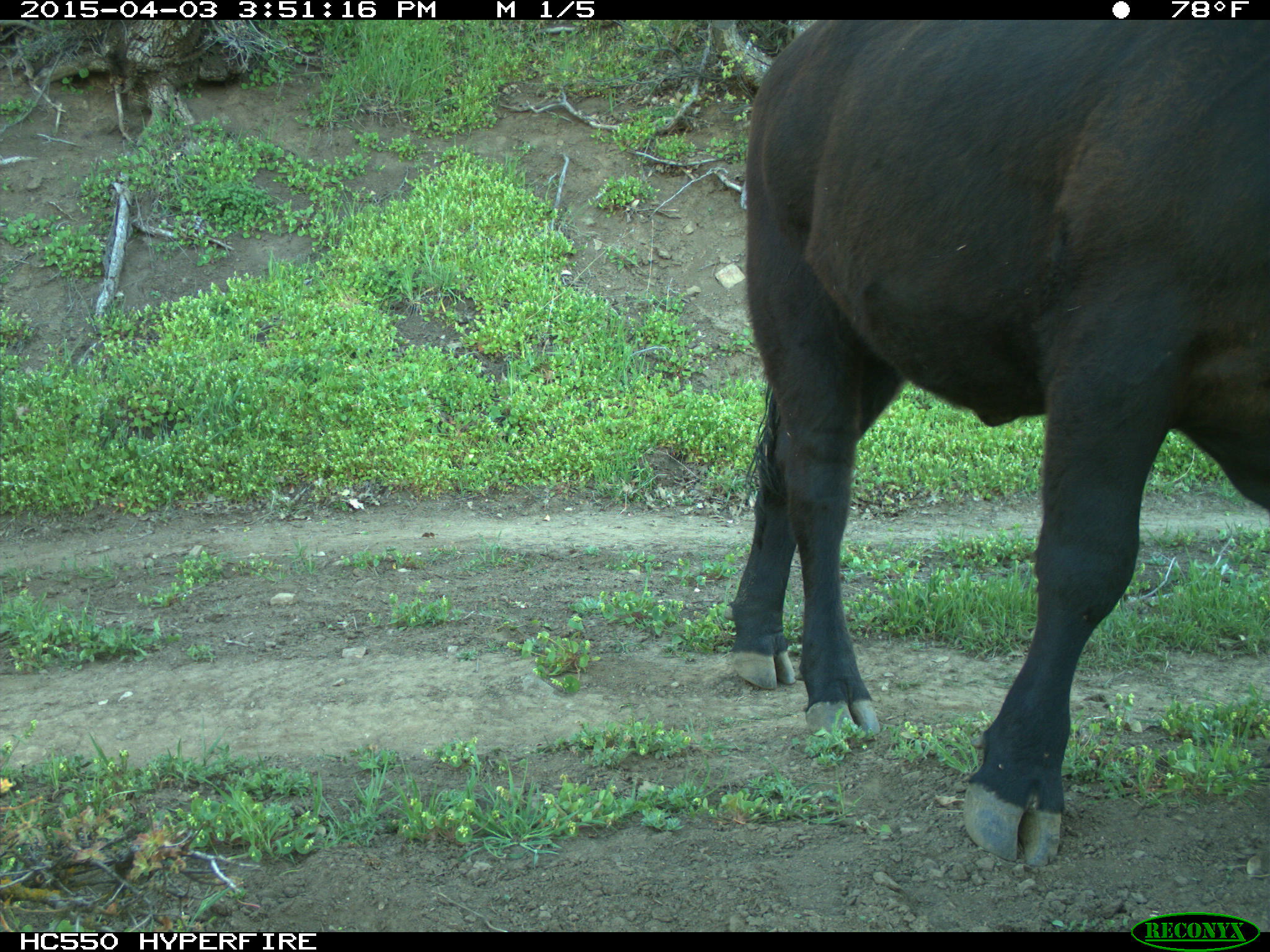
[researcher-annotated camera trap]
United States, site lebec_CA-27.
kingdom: Animalia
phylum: Chordata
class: Mammalia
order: Artiodactyla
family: Bovidae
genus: Bos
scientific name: Bos taurus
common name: domestic cow